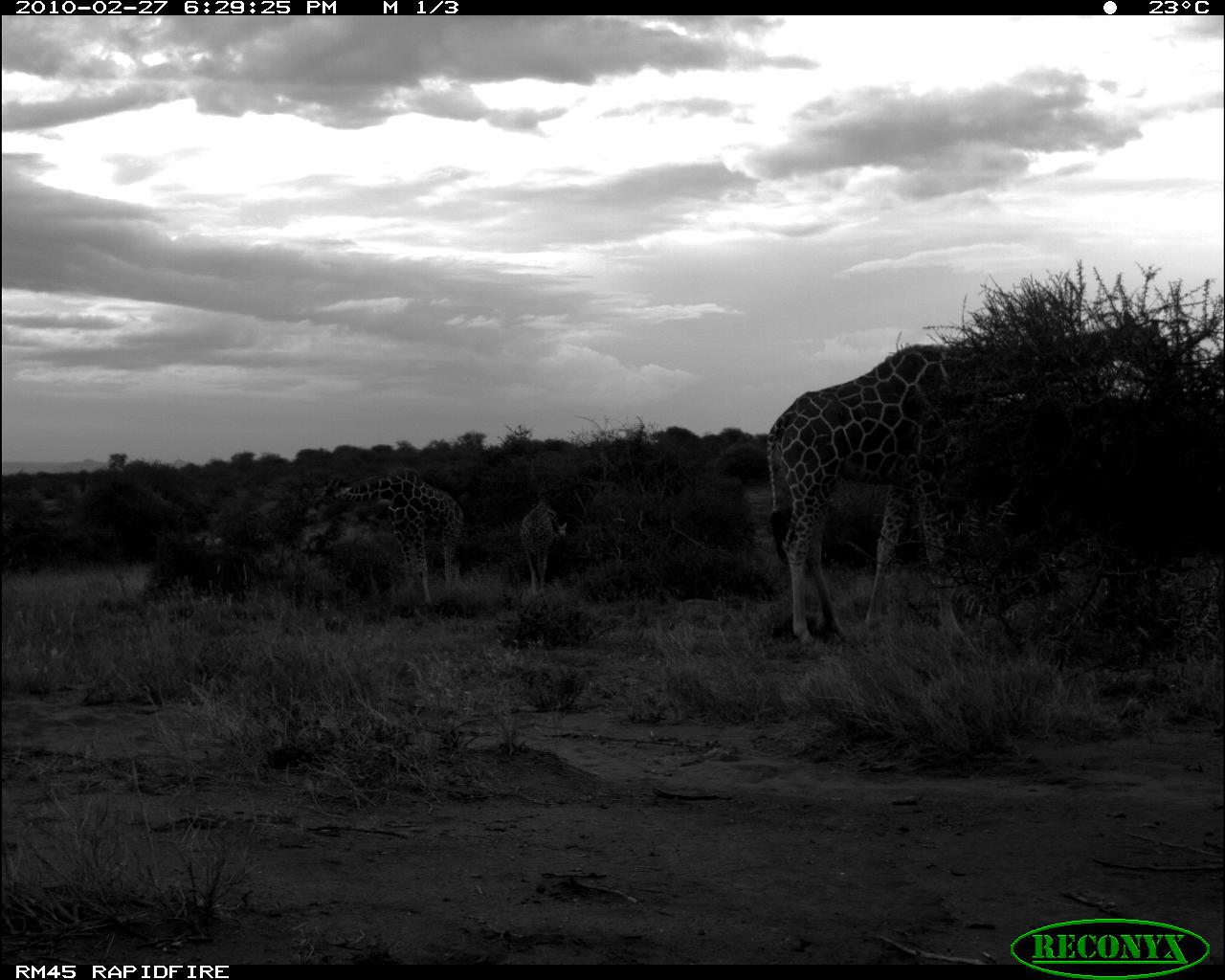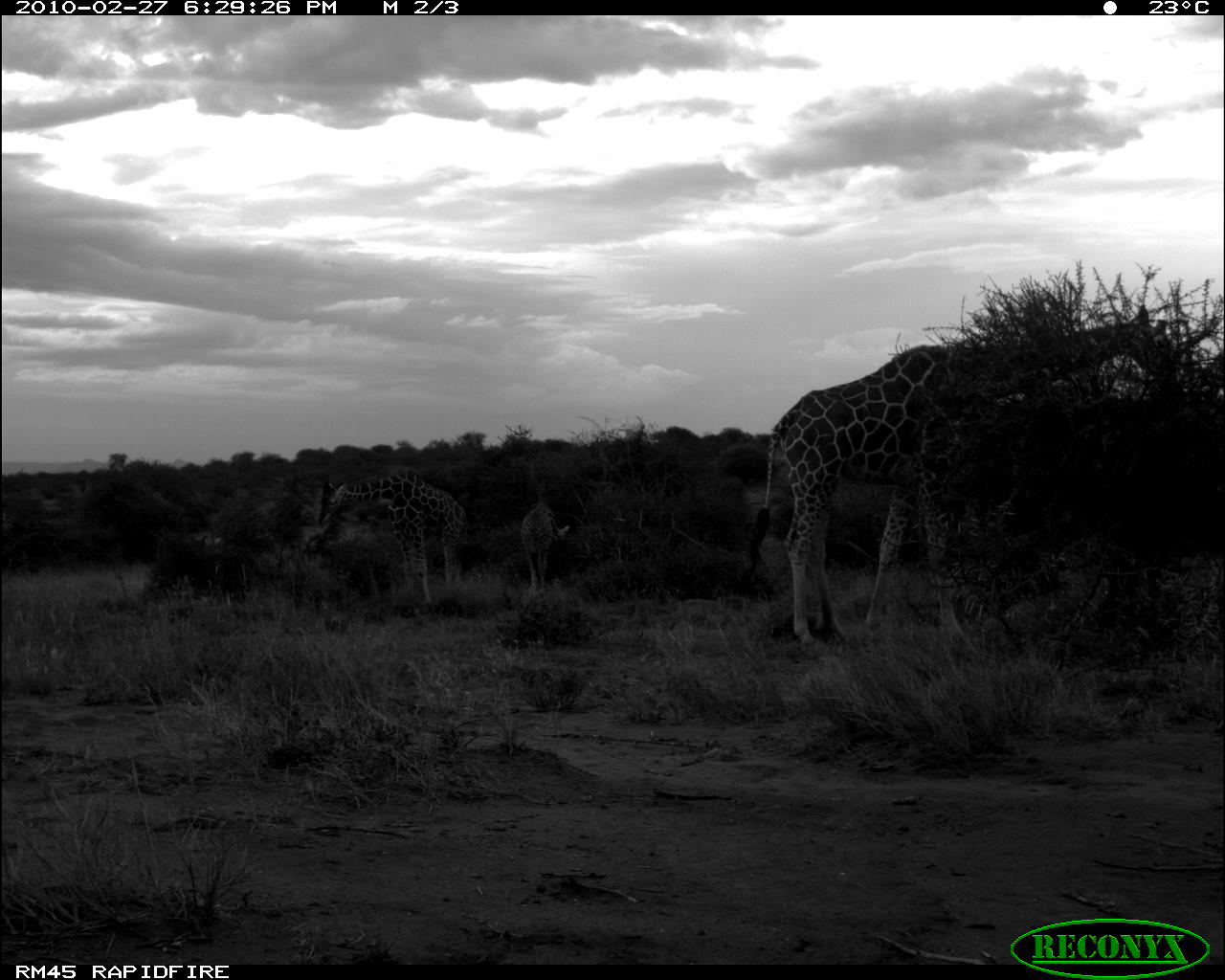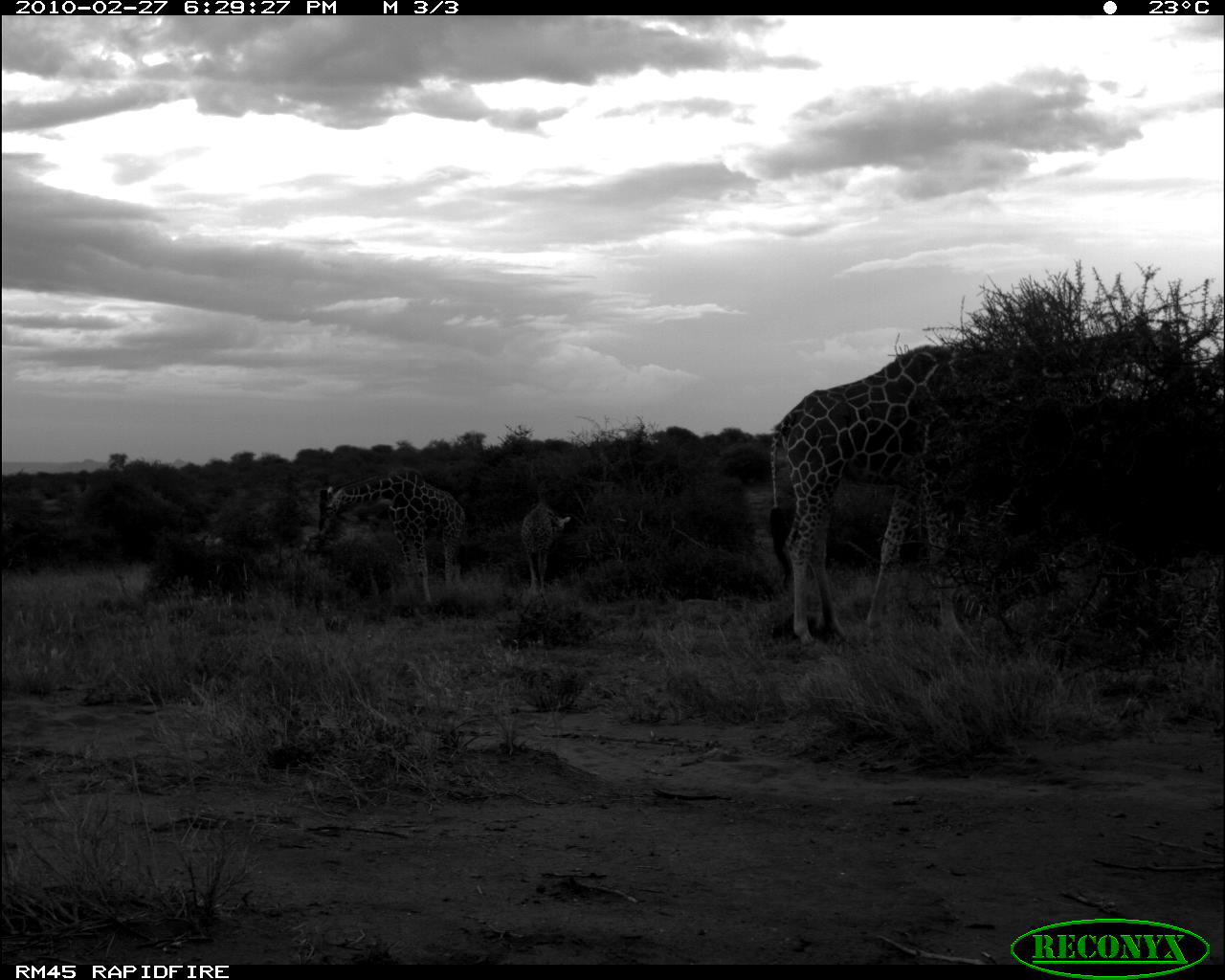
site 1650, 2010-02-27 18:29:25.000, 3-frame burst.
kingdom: Animalia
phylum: Chordata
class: Mammalia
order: Artiodactyla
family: Giraffidae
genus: Giraffa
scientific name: Giraffa camelopardalis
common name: giraffe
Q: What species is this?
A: Giraffa camelopardalis (giraffe).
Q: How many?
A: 3.